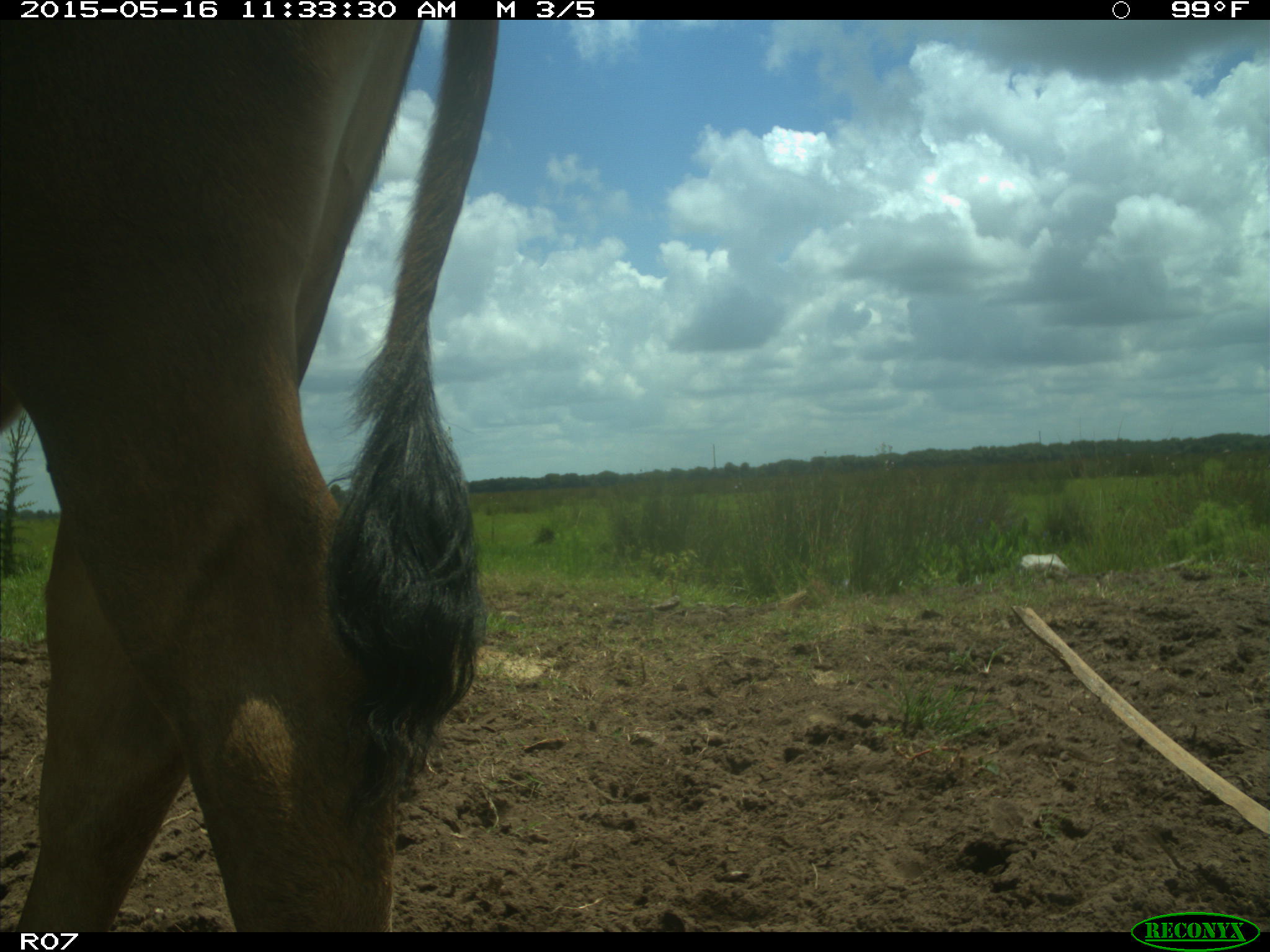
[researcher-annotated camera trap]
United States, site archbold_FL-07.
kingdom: Animalia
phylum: Chordata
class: Mammalia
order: Artiodactyla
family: Bovidae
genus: Bos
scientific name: Bos taurus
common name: domestic cow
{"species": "Bos taurus (domestic cow)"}